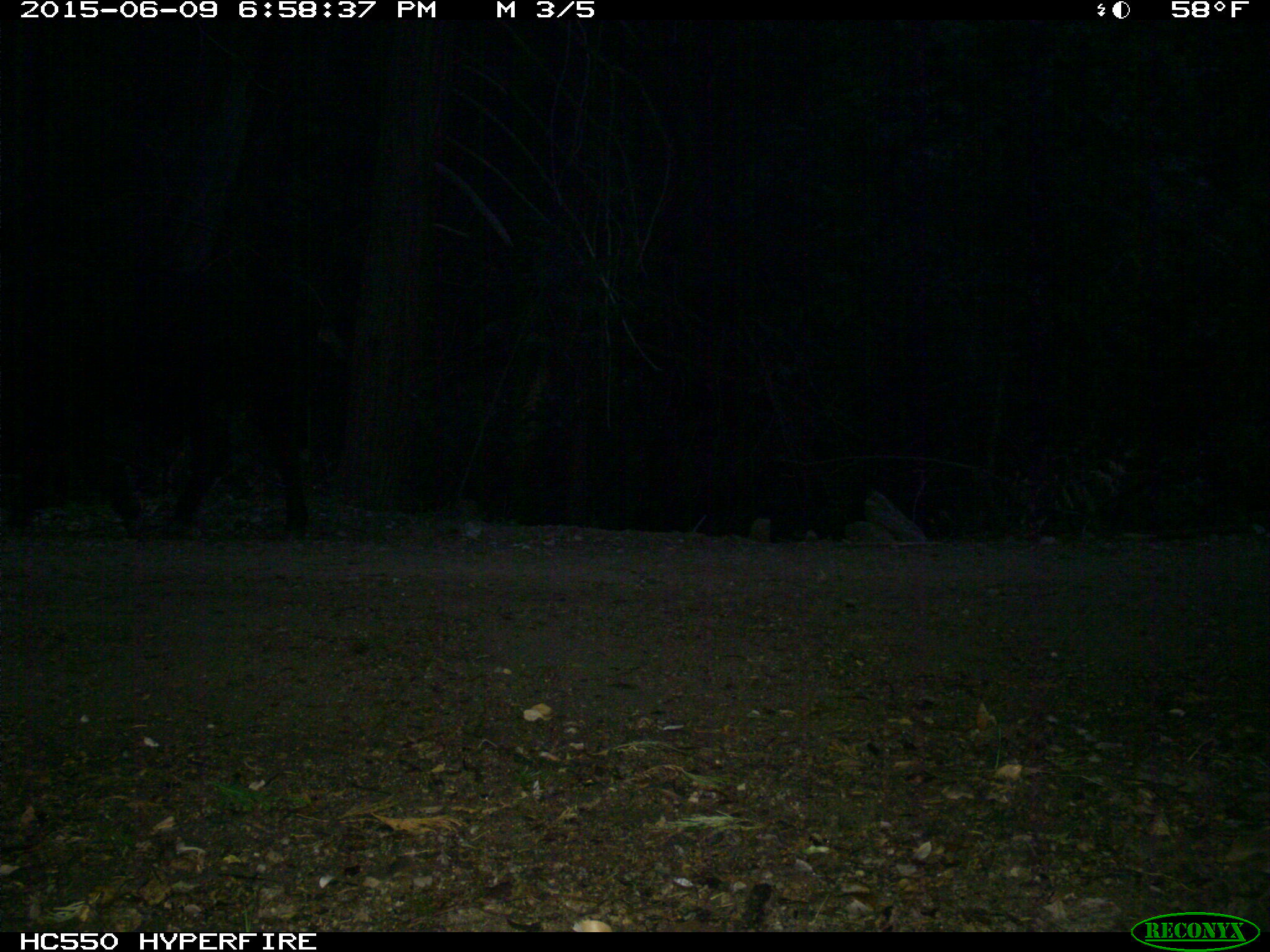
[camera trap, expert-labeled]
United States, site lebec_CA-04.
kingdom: Animalia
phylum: Chordata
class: Mammalia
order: Artiodactyla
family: Bovidae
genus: Bos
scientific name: Bos taurus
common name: domestic cow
Bos taurus (domestic cow).